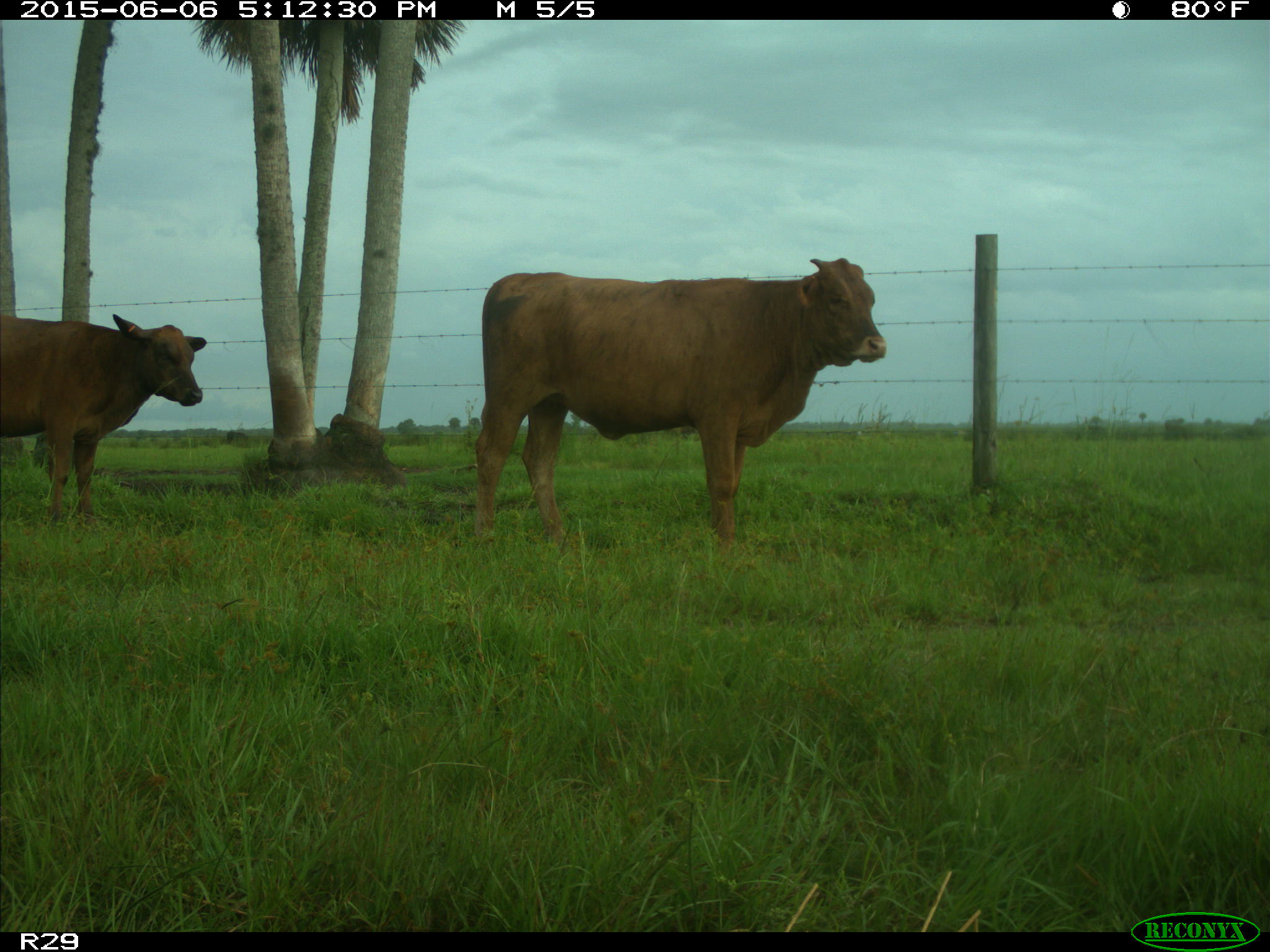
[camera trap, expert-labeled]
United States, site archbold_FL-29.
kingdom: Animalia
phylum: Chordata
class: Mammalia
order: Artiodactyla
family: Bovidae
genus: Bos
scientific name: Bos taurus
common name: domestic cow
Bos taurus (domestic cow).